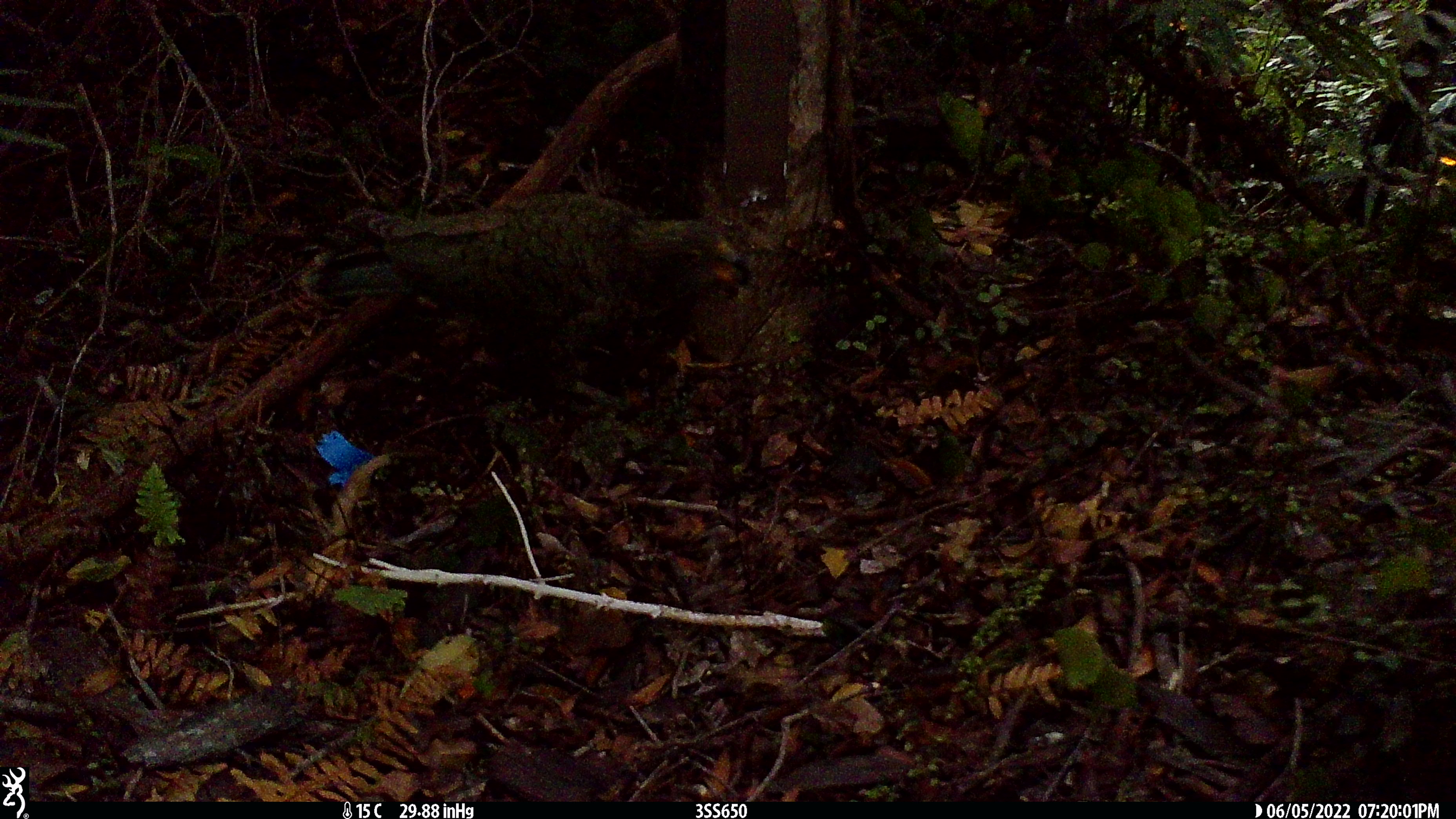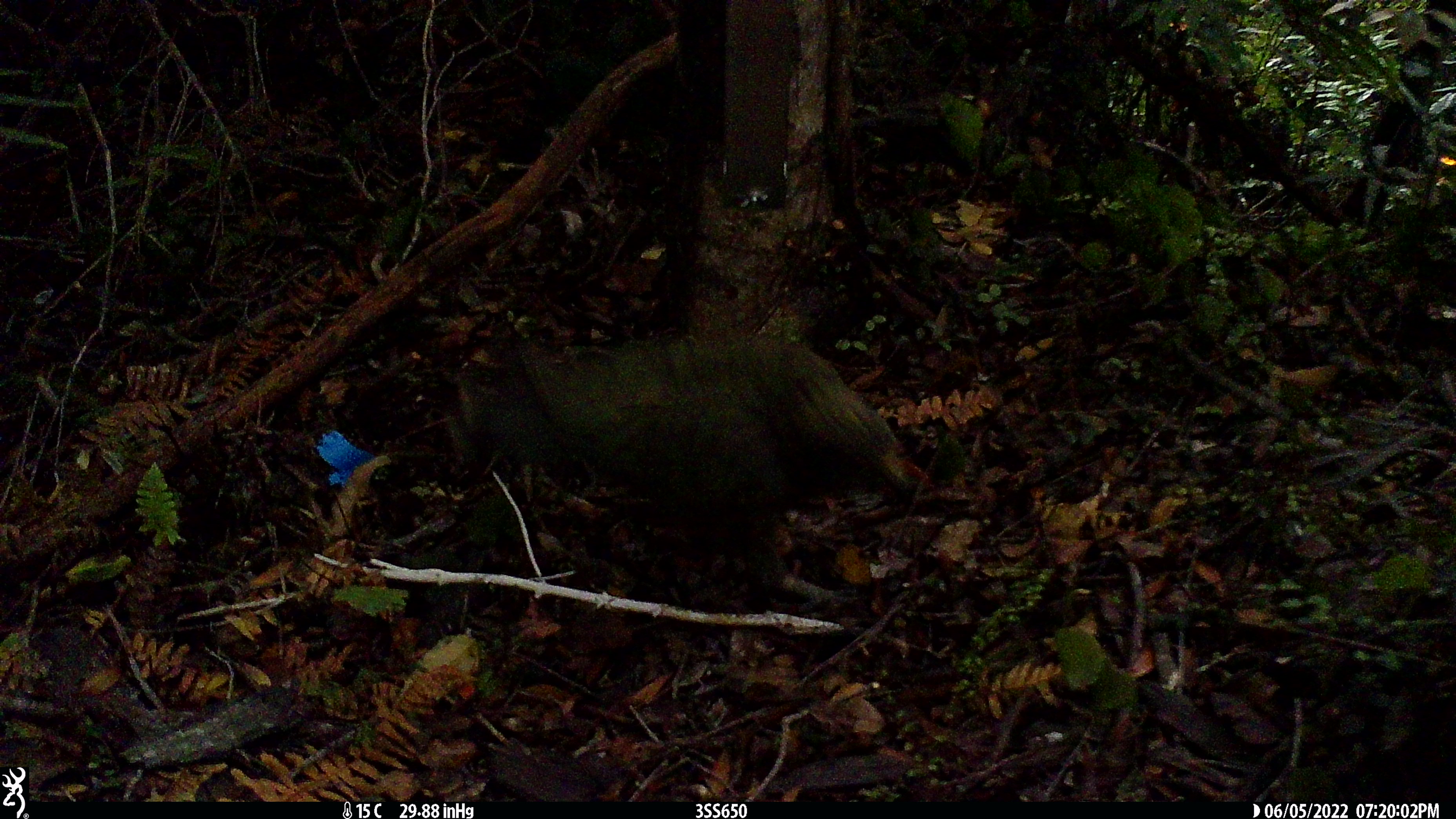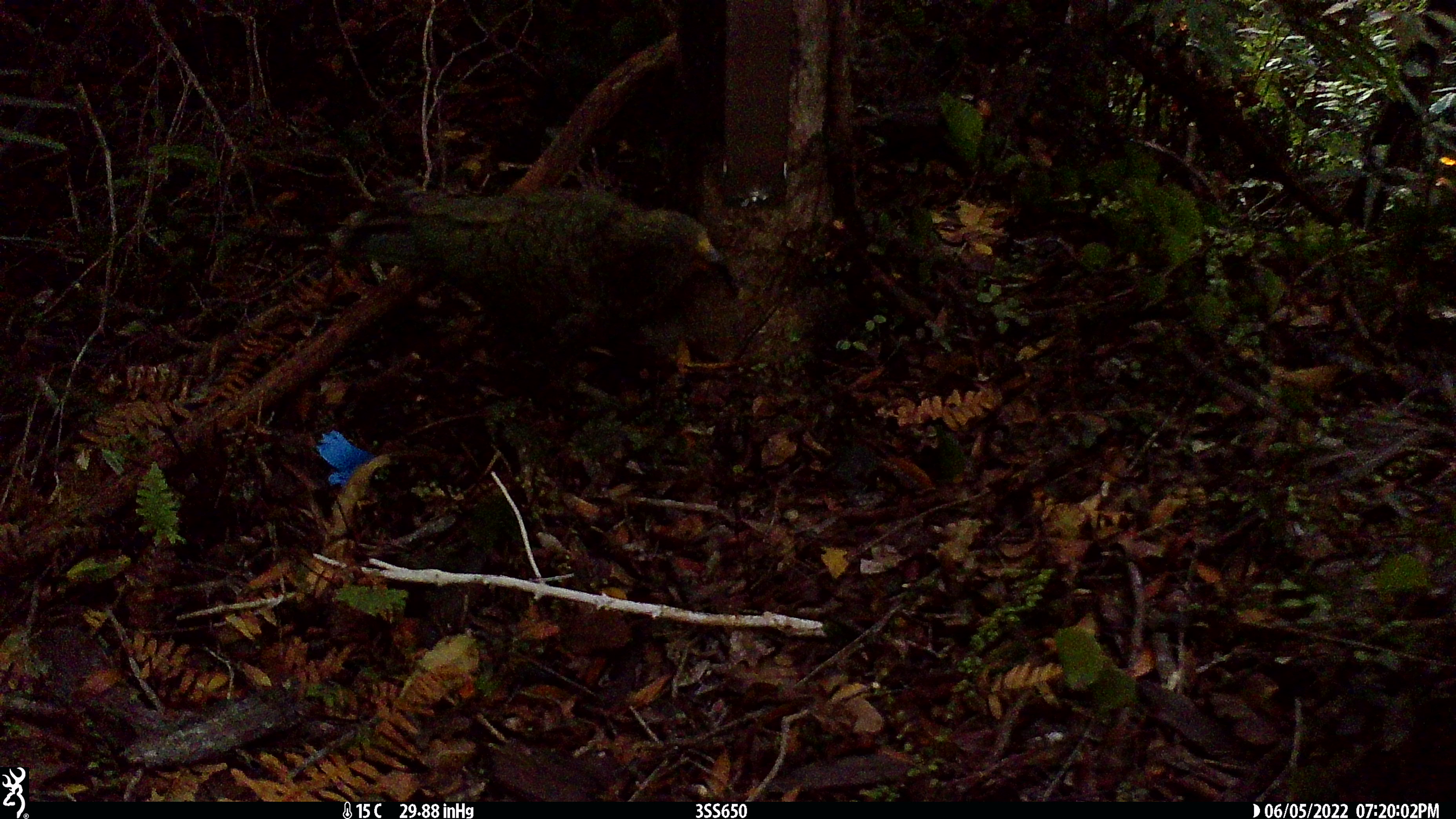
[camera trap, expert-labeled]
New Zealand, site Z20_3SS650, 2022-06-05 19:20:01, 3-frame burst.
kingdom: Animalia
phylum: Chordata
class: Aves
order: Psittaciformes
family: Strigopidae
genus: Nestor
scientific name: Nestor notabilis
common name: kea